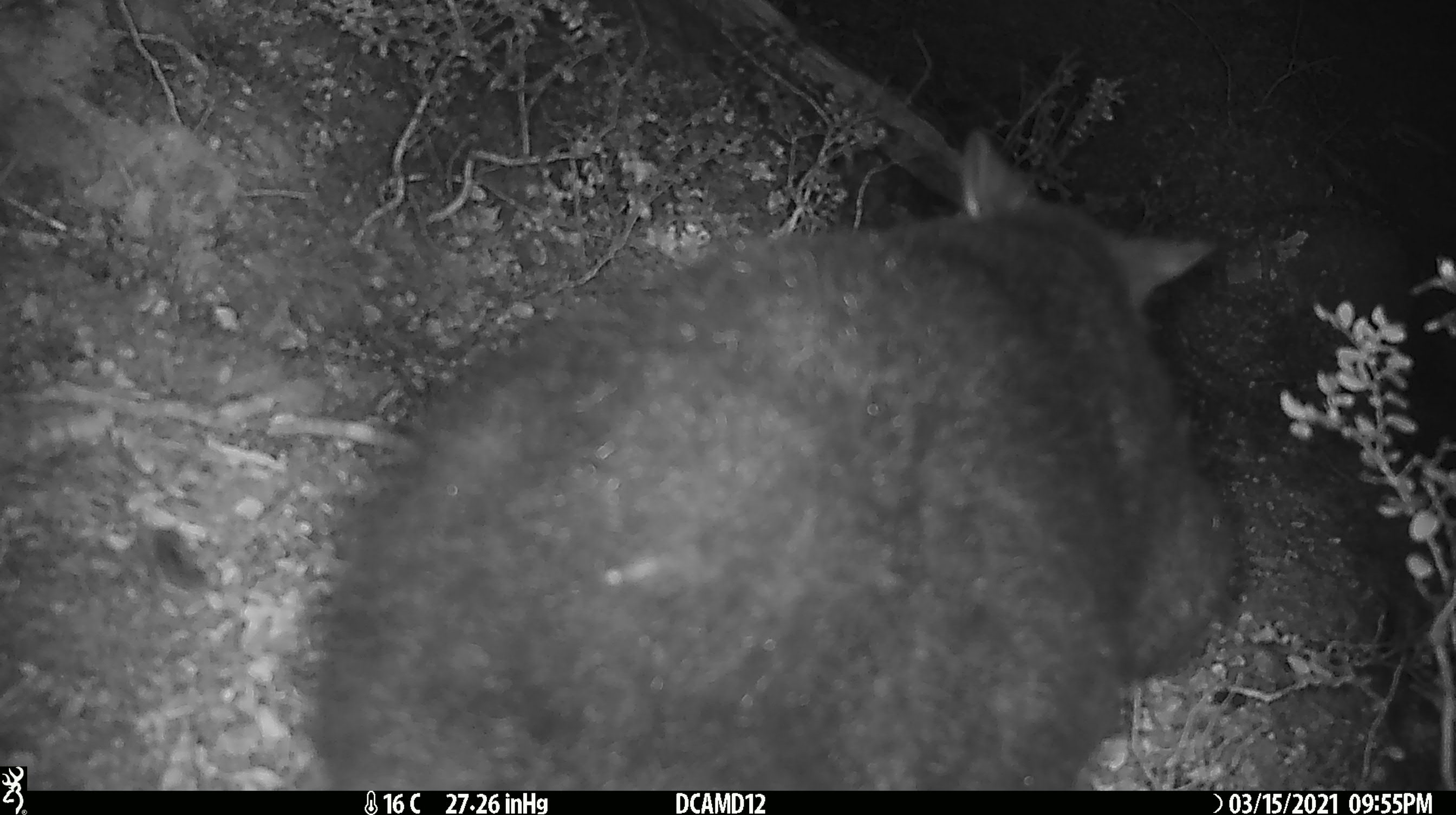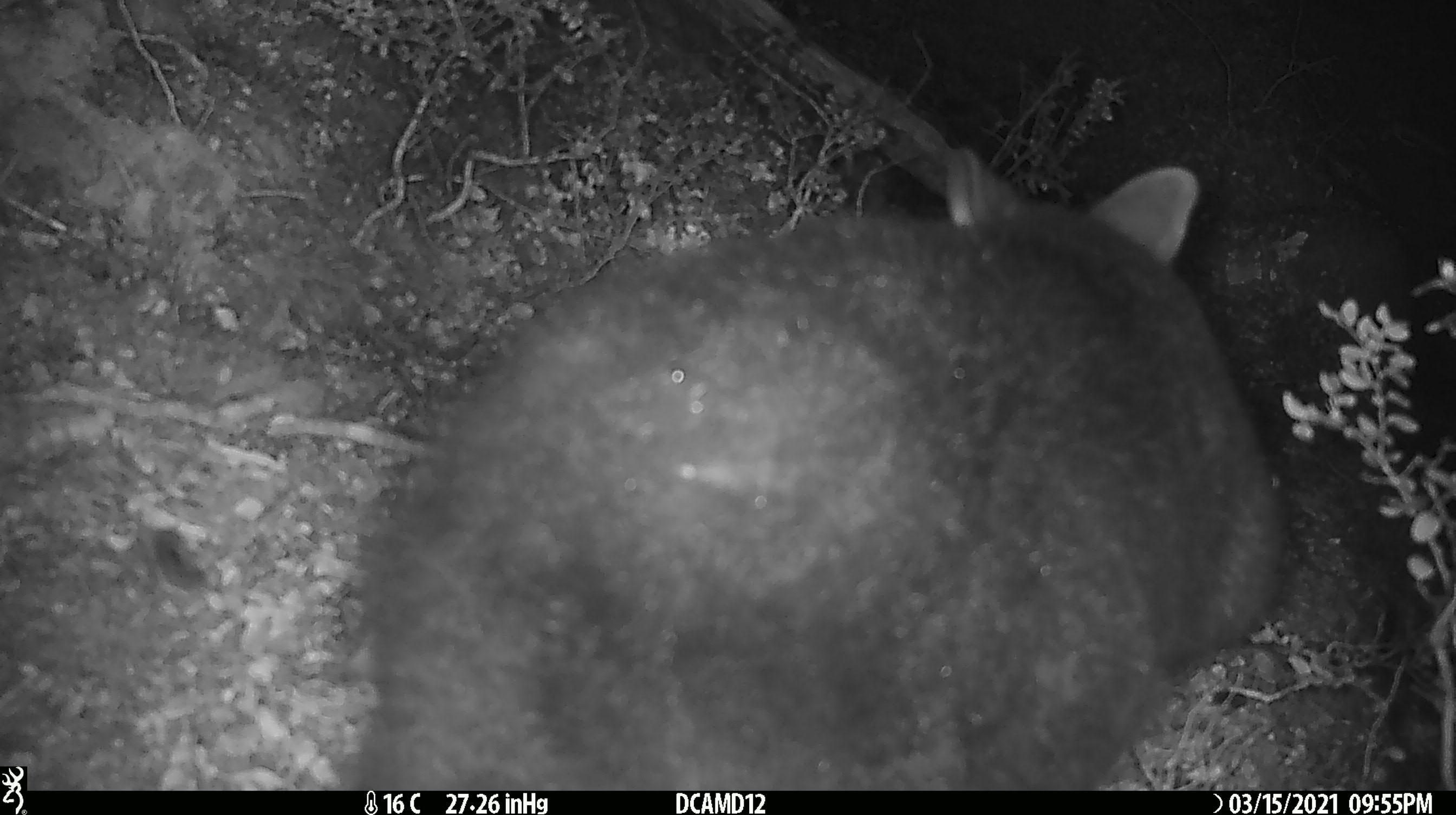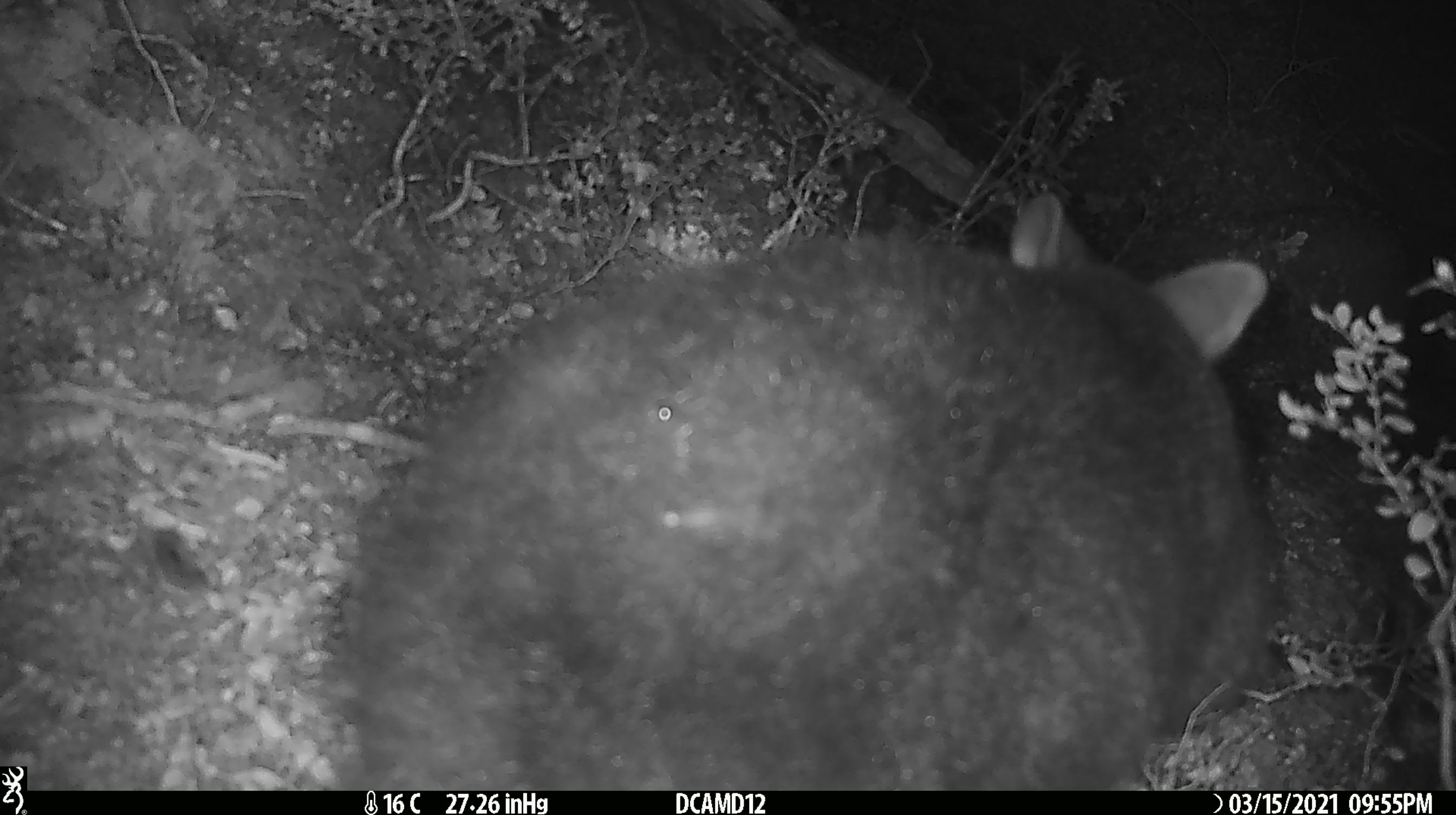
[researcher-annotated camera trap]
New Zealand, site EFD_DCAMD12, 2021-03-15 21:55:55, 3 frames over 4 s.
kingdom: Animalia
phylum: Chordata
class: Mammalia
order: Diprotodontia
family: Phalangeridae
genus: Trichosurus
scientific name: Trichosurus vulpecula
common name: common brushtail possum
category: possum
Possum (common brushtail possum) (Trichosurus vulpecula).